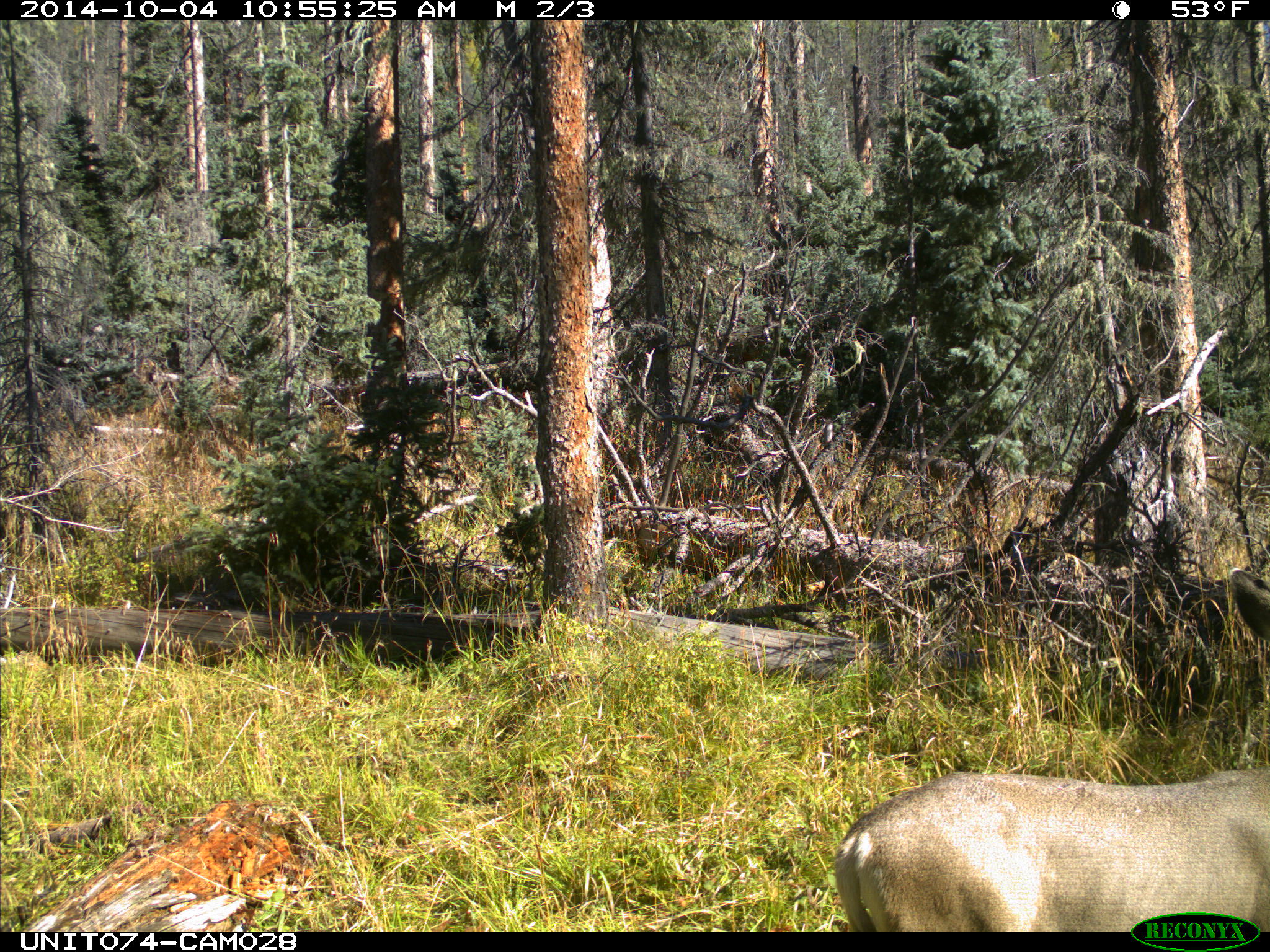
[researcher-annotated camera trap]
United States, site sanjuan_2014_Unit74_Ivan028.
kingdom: Animalia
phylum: Chordata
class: Mammalia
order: Artiodactyla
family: Cervidae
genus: Odocoileus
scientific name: Odocoileus hemionus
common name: mule deer